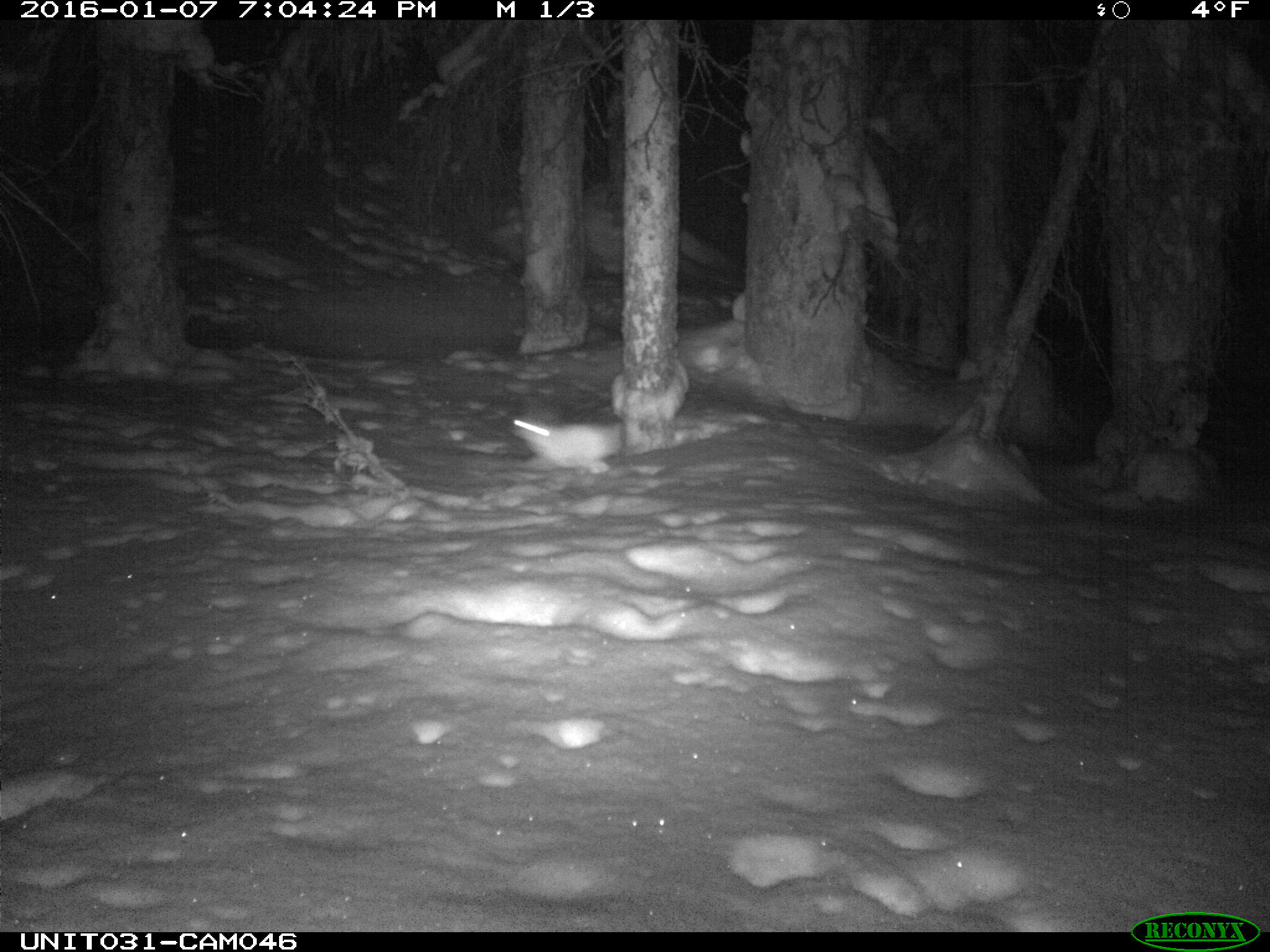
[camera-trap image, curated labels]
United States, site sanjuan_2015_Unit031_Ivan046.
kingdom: Animalia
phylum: Chordata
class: Mammalia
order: Lagomorpha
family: Leporidae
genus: Lepus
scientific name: Lepus americanus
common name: snowshoe hare